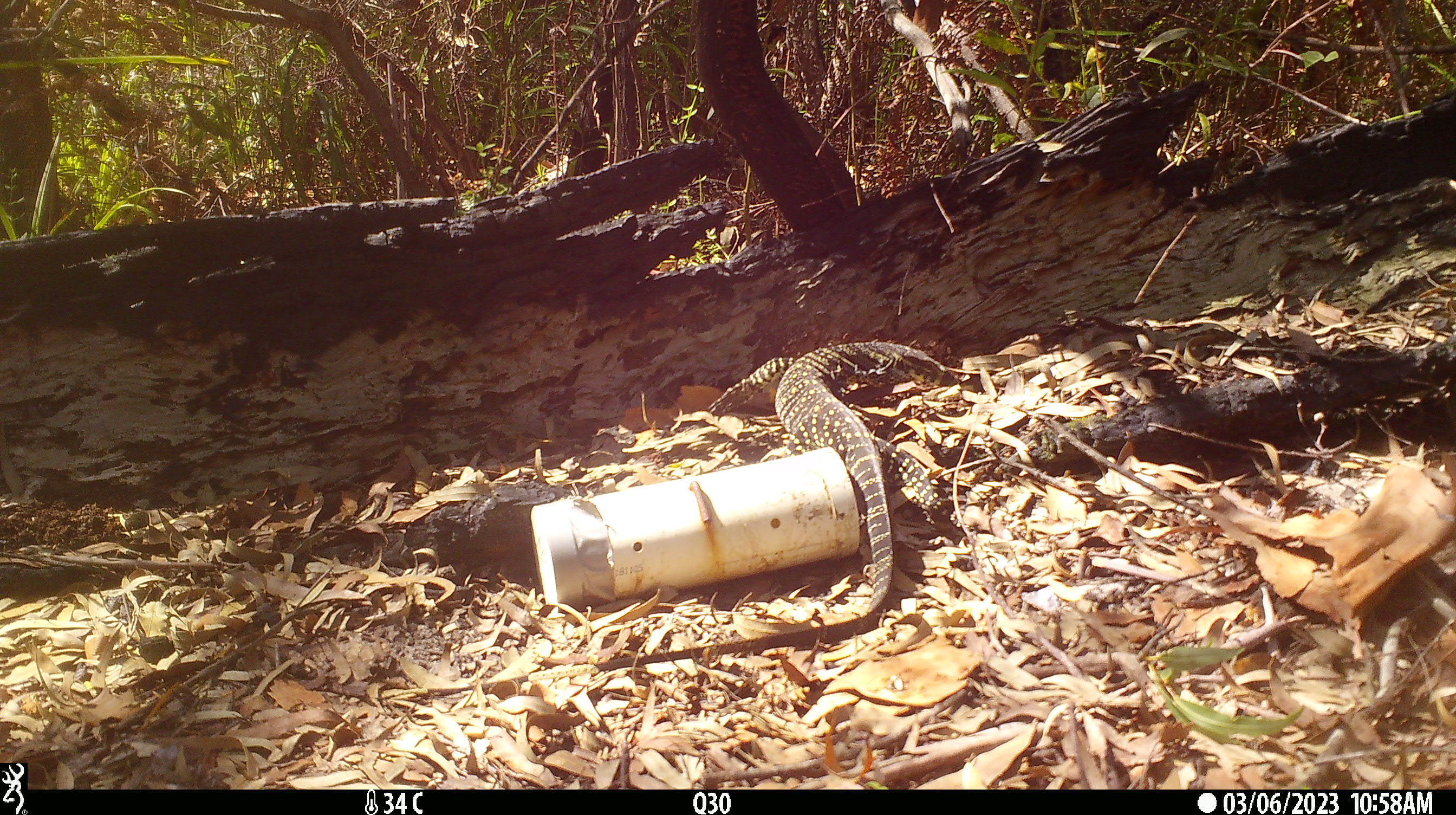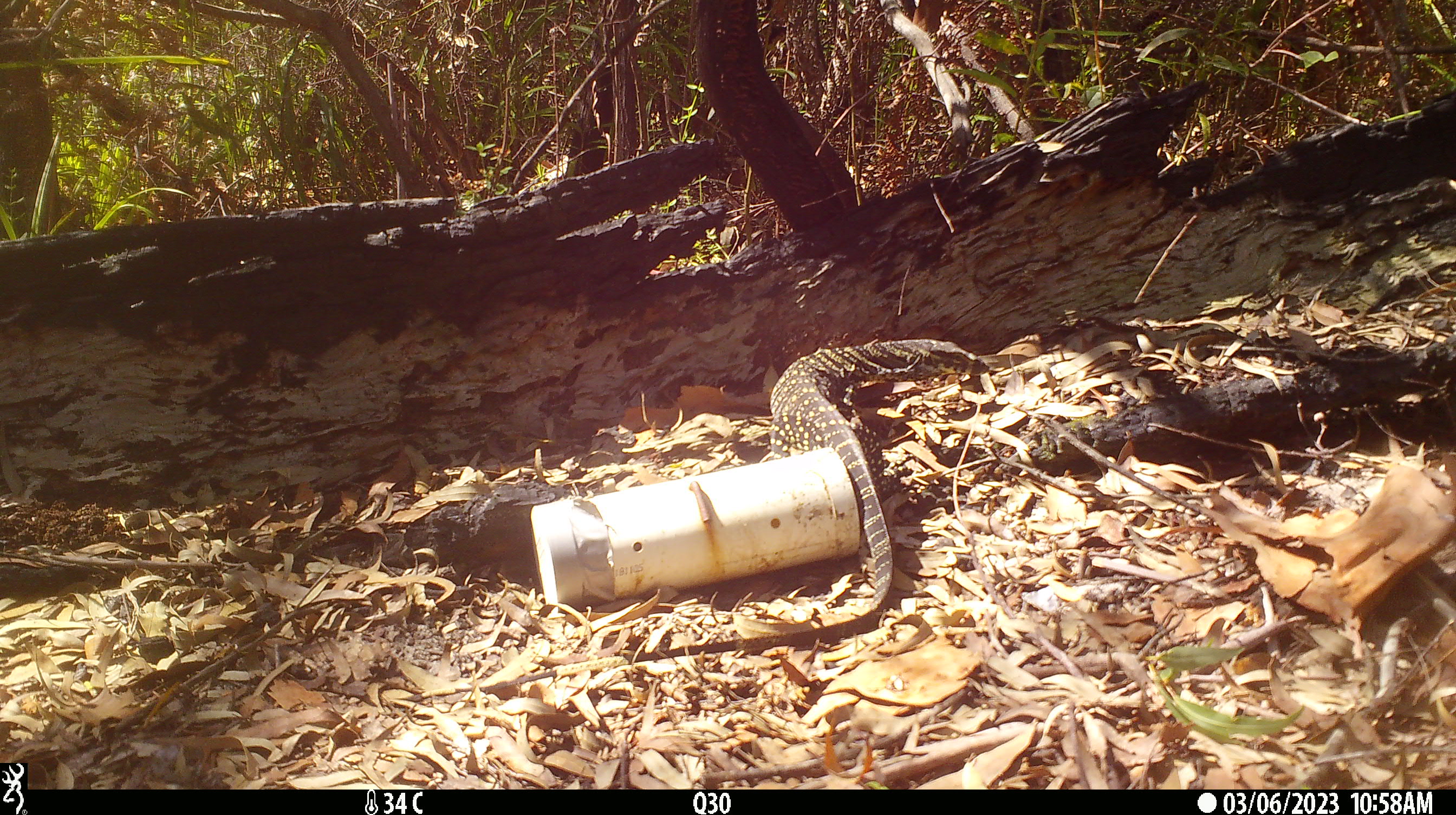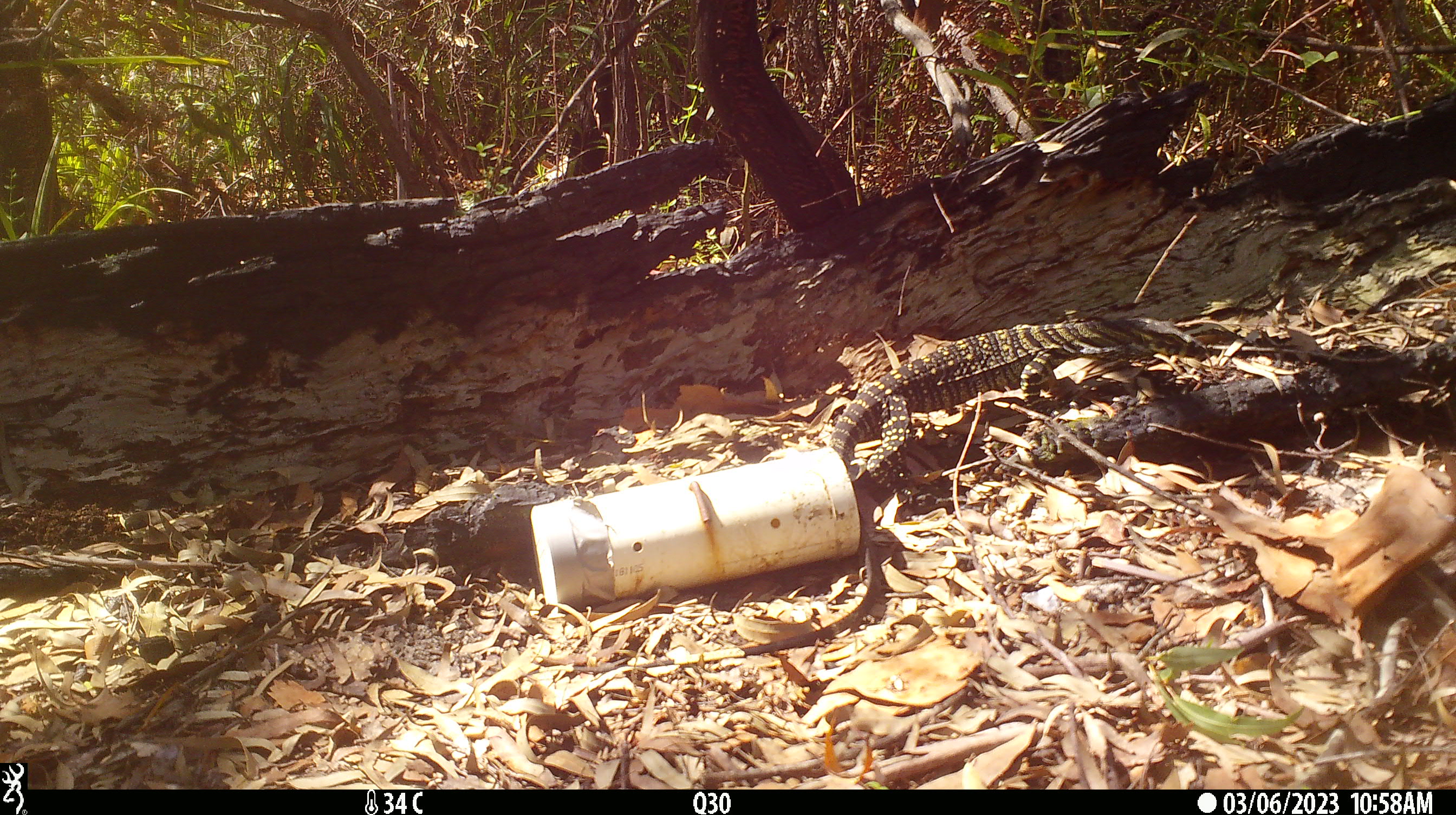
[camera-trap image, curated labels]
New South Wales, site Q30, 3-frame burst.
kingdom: Animalia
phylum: Chordata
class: Reptilia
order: Squamata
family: Varanidae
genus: Varanus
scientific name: Varanus varius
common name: lace monitor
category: goanna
Goanna (lace monitor) (Varanus varius).